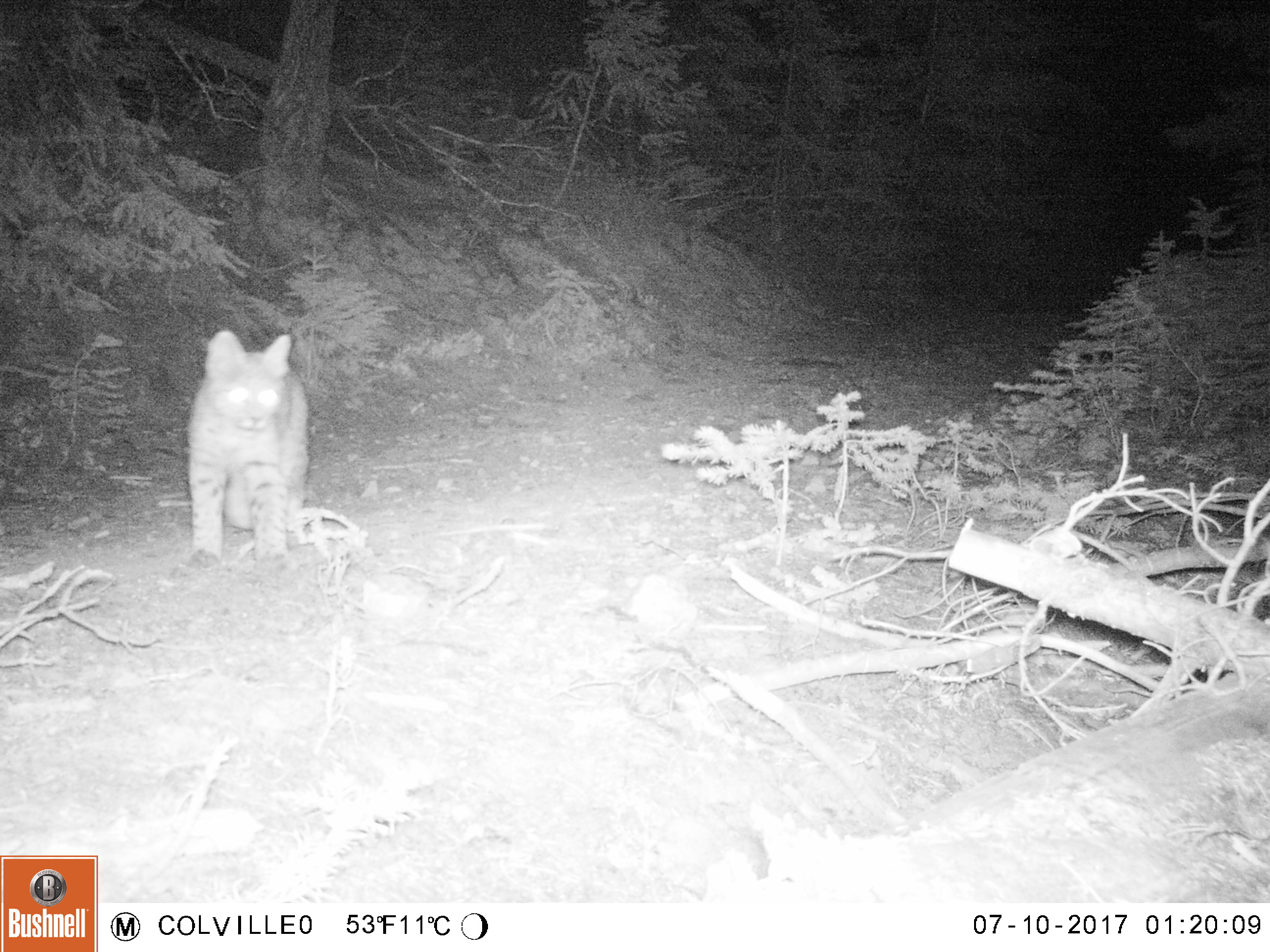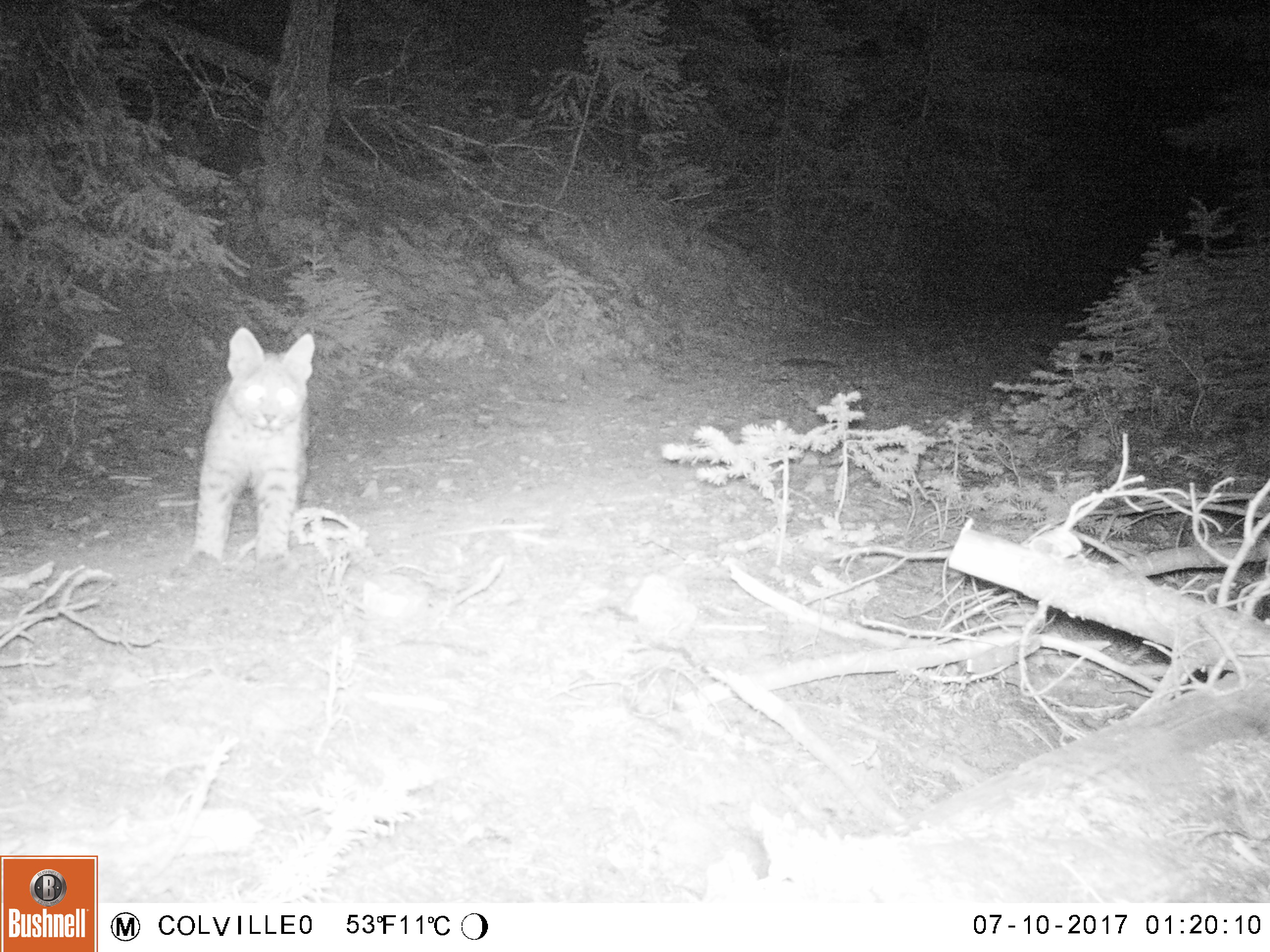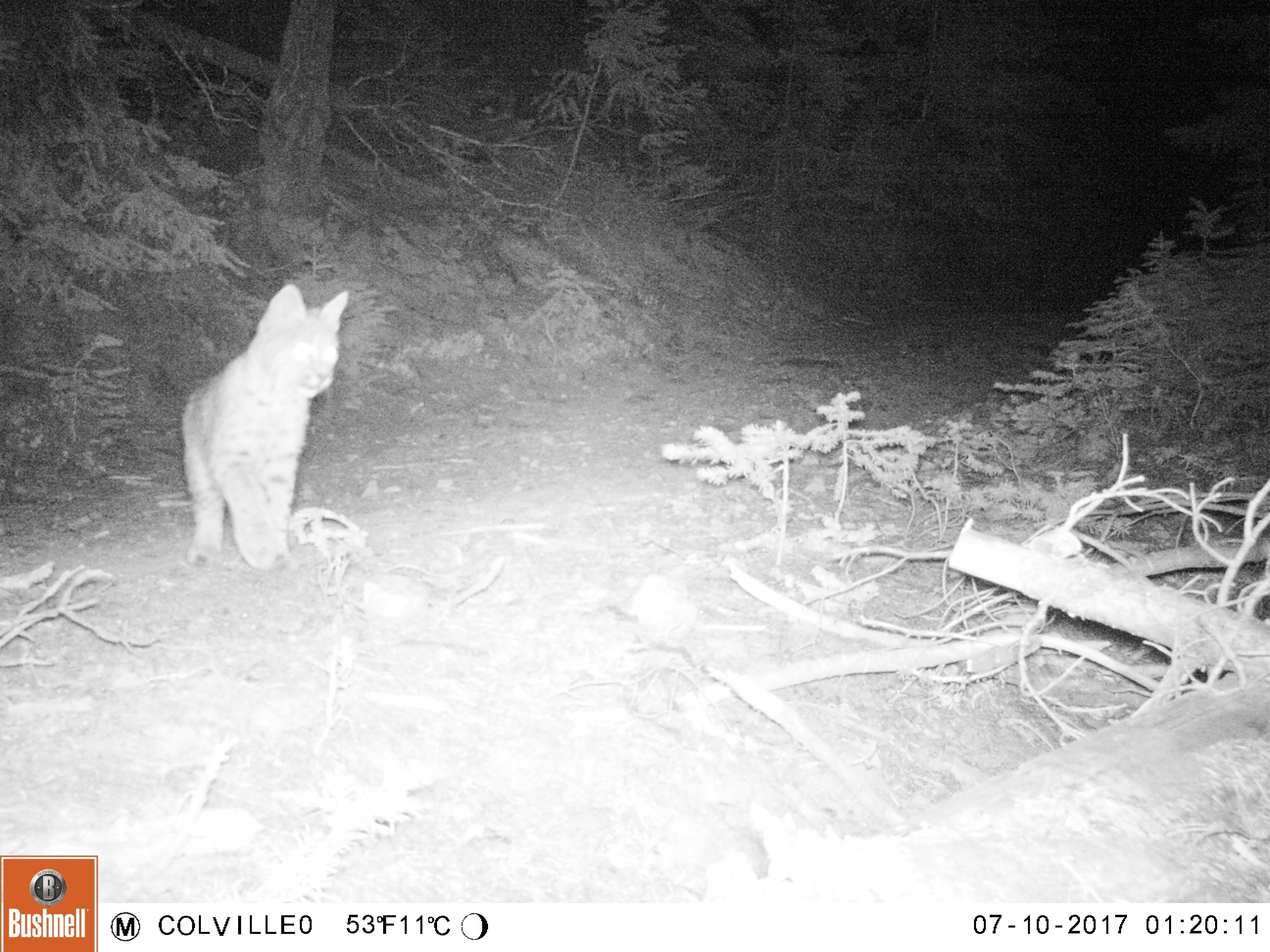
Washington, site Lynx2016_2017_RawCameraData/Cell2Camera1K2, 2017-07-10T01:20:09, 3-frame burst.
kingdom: Animalia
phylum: Chordata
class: Mammalia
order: Carnivora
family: Felidae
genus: Lynx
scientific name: Lynx rufus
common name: bobcat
Lynx rufus (bobcat). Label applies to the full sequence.